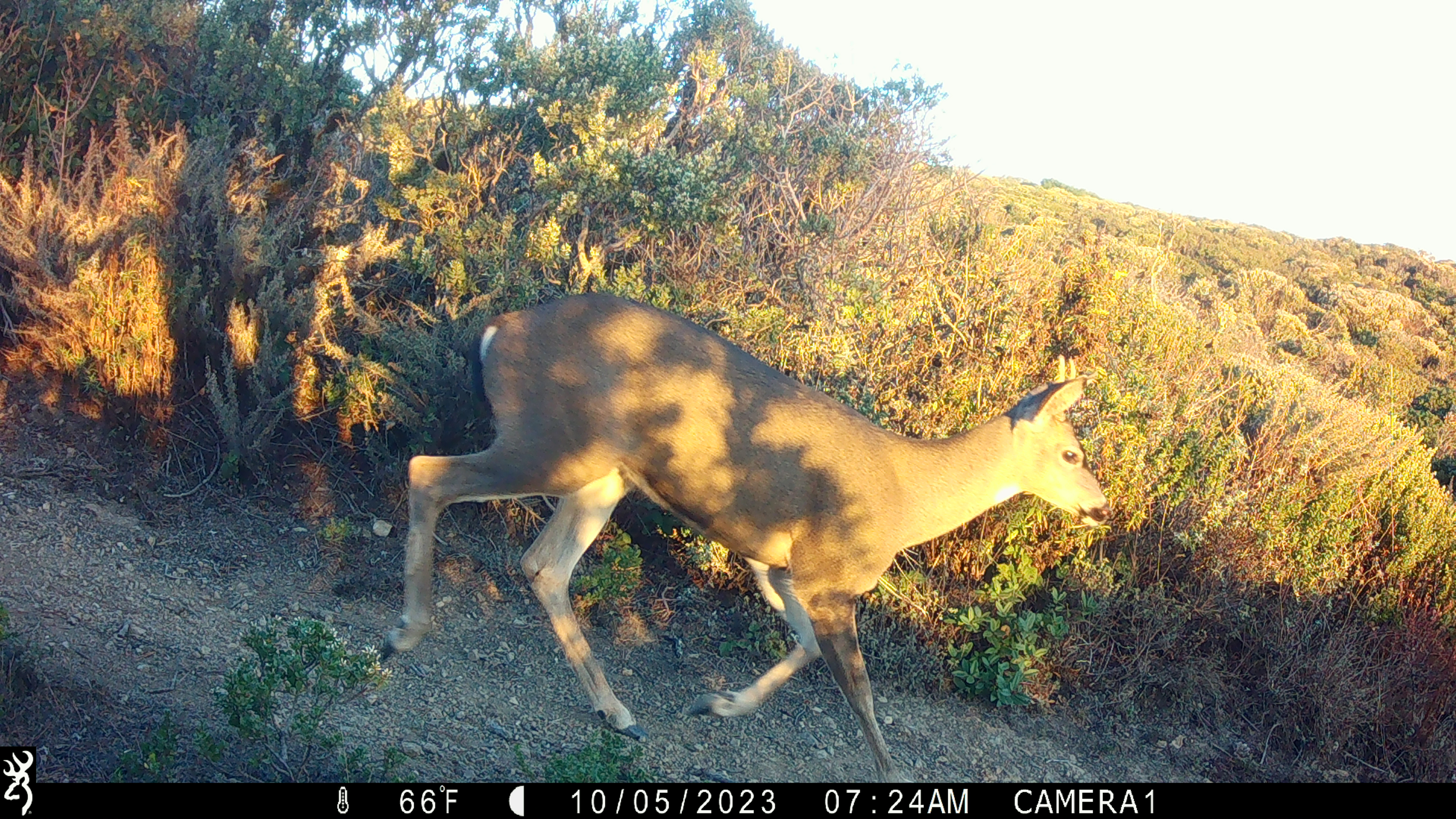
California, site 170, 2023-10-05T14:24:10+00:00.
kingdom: Animalia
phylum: Chordata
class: Mammalia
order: Artiodactyla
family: Cervidae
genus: Odocoileus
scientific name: Odocoileus hemionus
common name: mule deer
Mule deer (Odocoileus hemionus).